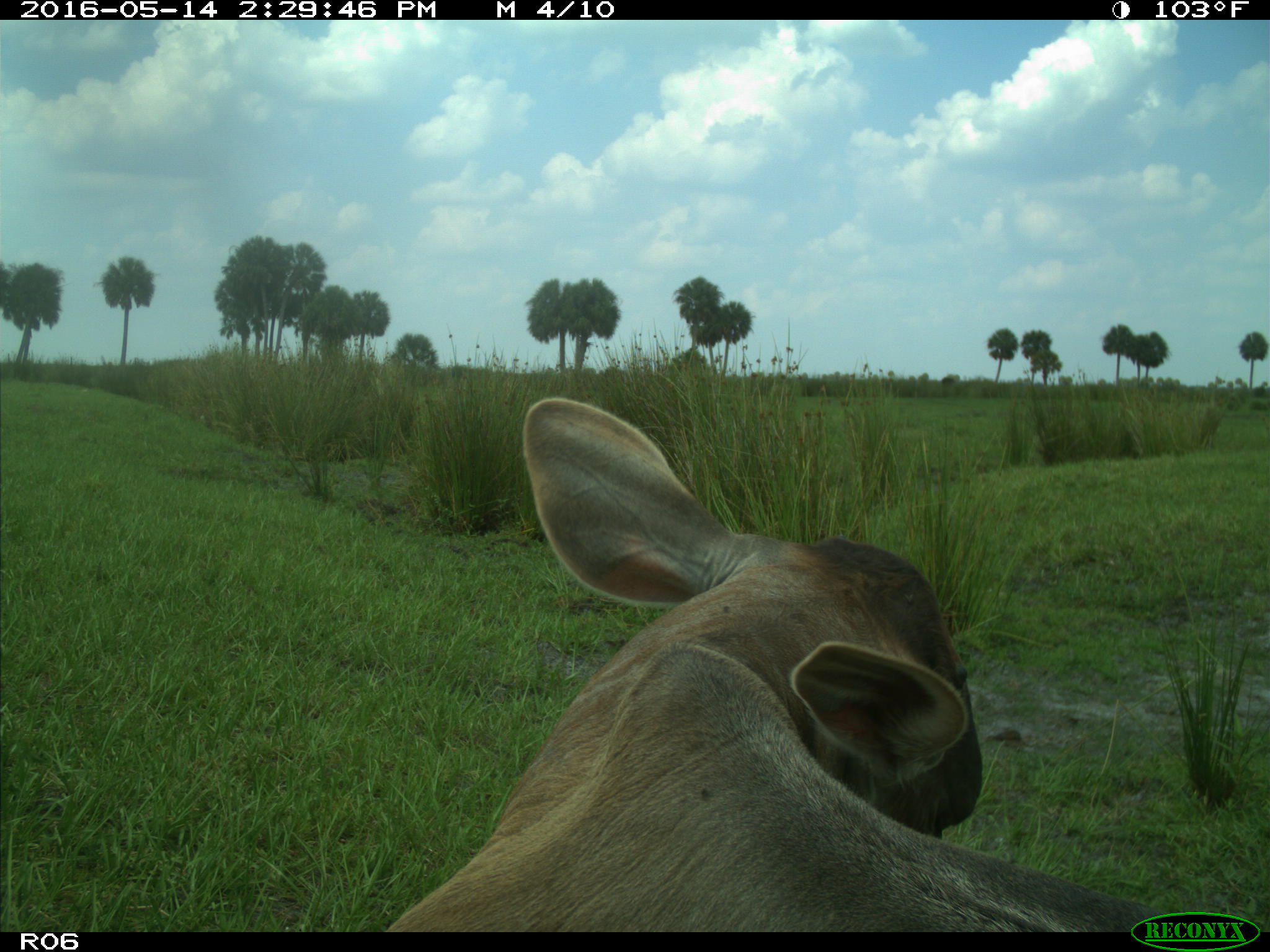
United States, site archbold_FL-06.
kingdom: Animalia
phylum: Chordata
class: Mammalia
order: Artiodactyla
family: Bovidae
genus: Bos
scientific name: Bos taurus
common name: domestic cow